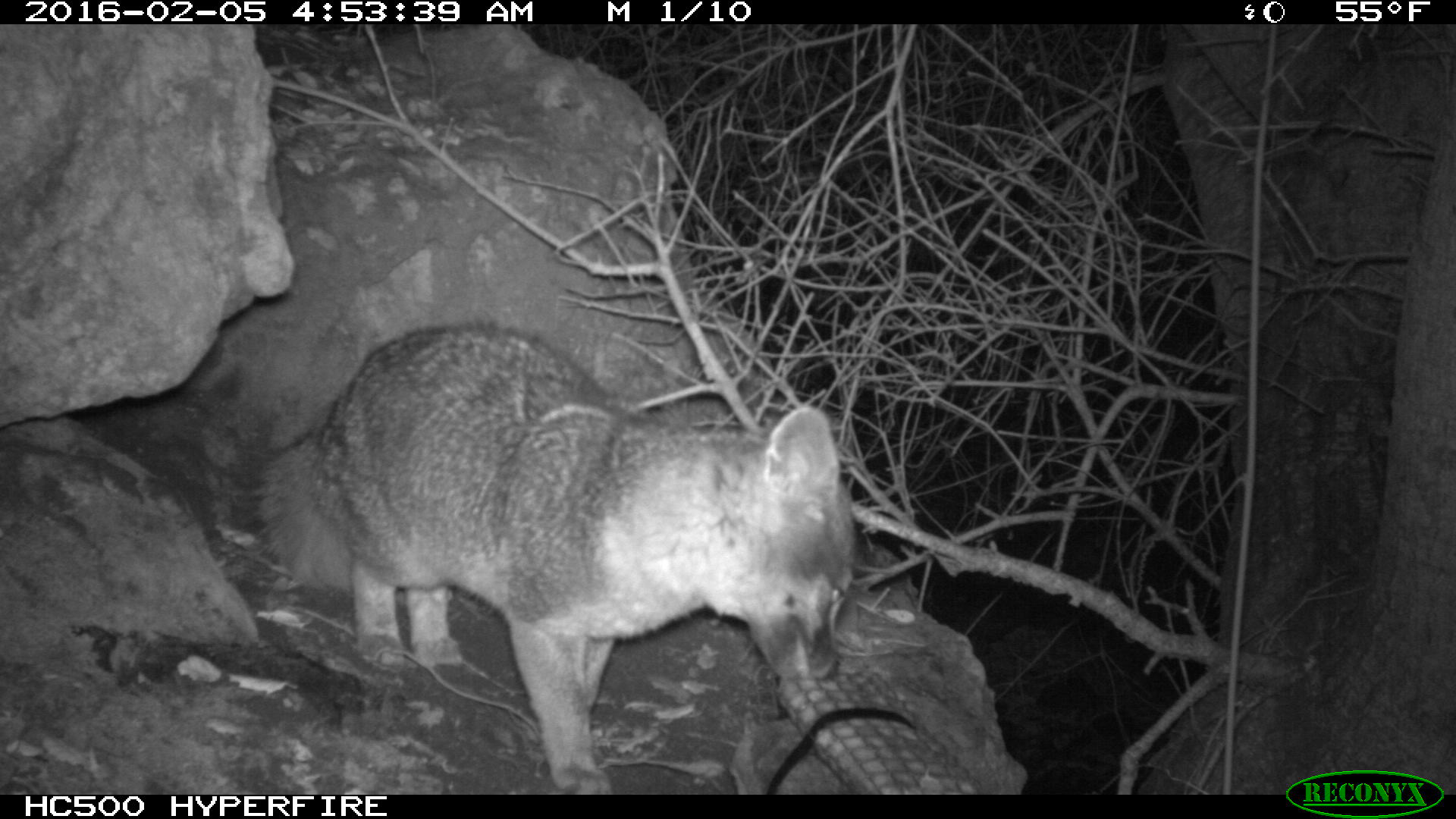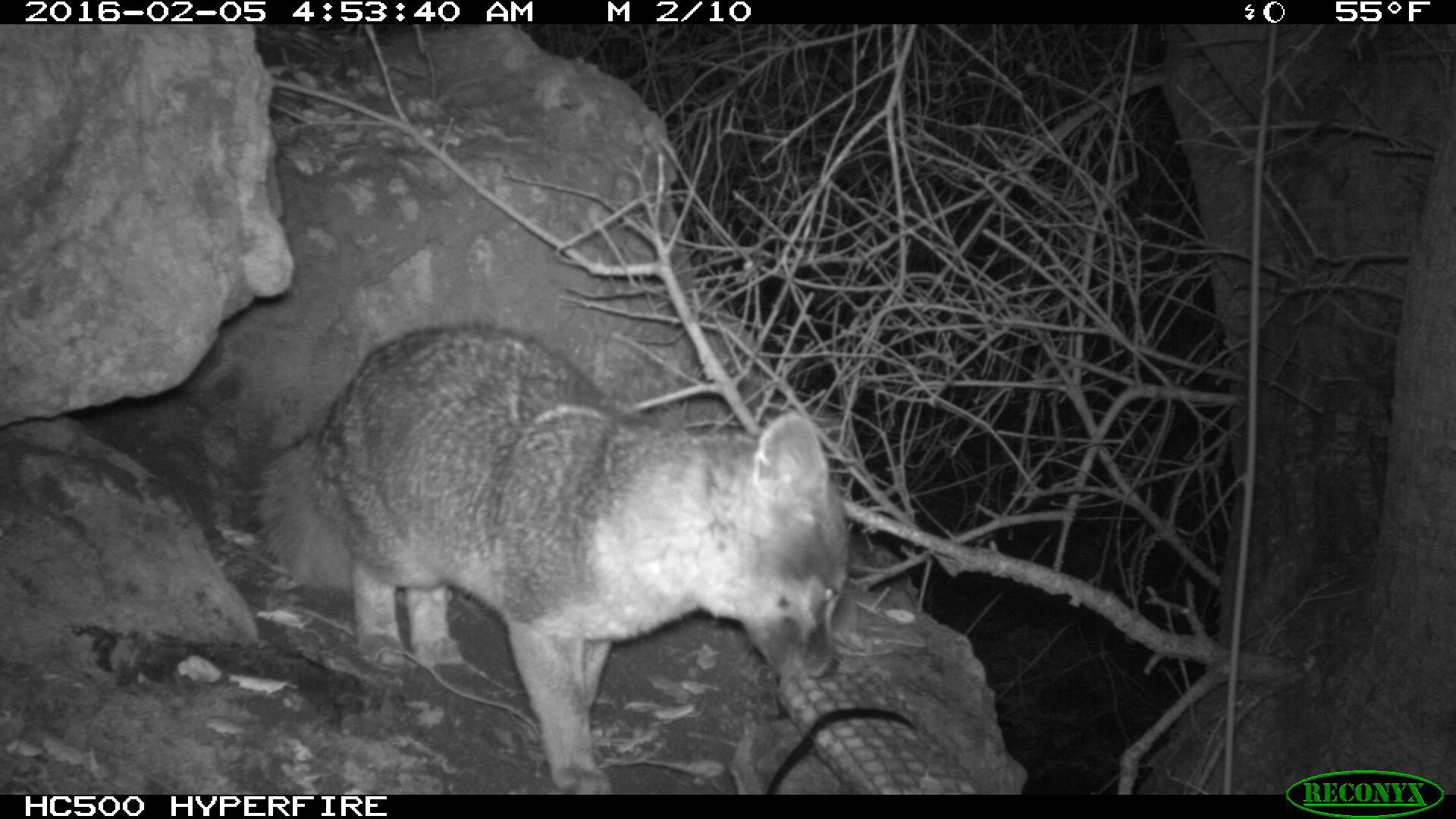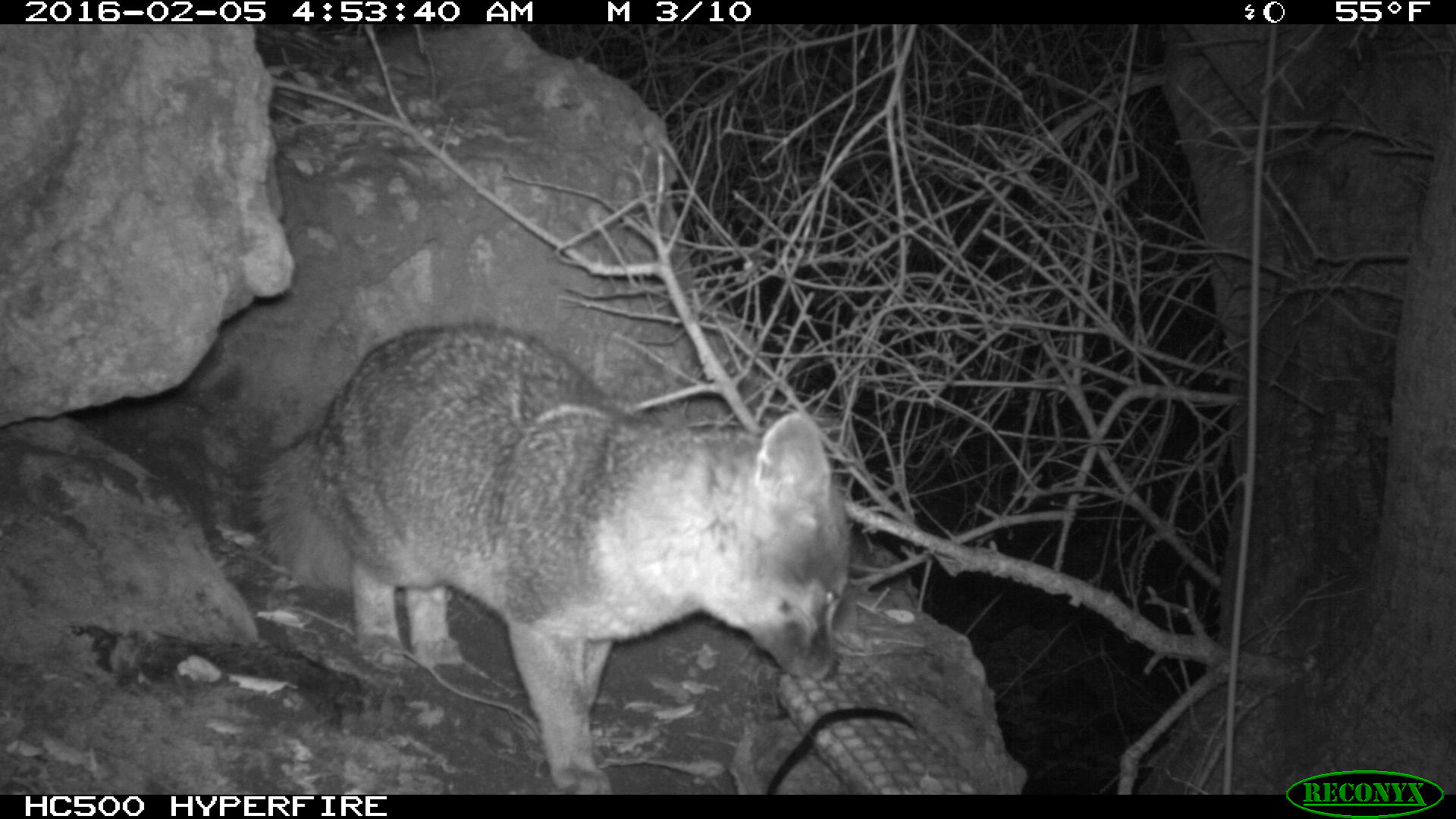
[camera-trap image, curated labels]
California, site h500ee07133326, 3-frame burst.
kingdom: Animalia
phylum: Chordata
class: Mammalia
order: Carnivora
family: Canidae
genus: Urocyon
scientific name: Urocyon littoralis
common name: island fox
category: fox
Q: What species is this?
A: Fox (island fox) (Urocyon littoralis).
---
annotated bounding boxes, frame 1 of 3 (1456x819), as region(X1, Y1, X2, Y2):
fox: region(247, 322, 852, 798)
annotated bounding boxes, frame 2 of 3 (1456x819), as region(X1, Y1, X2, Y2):
fox: region(237, 326, 845, 793)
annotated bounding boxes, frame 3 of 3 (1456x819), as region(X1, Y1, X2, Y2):
fox: region(245, 322, 850, 795)